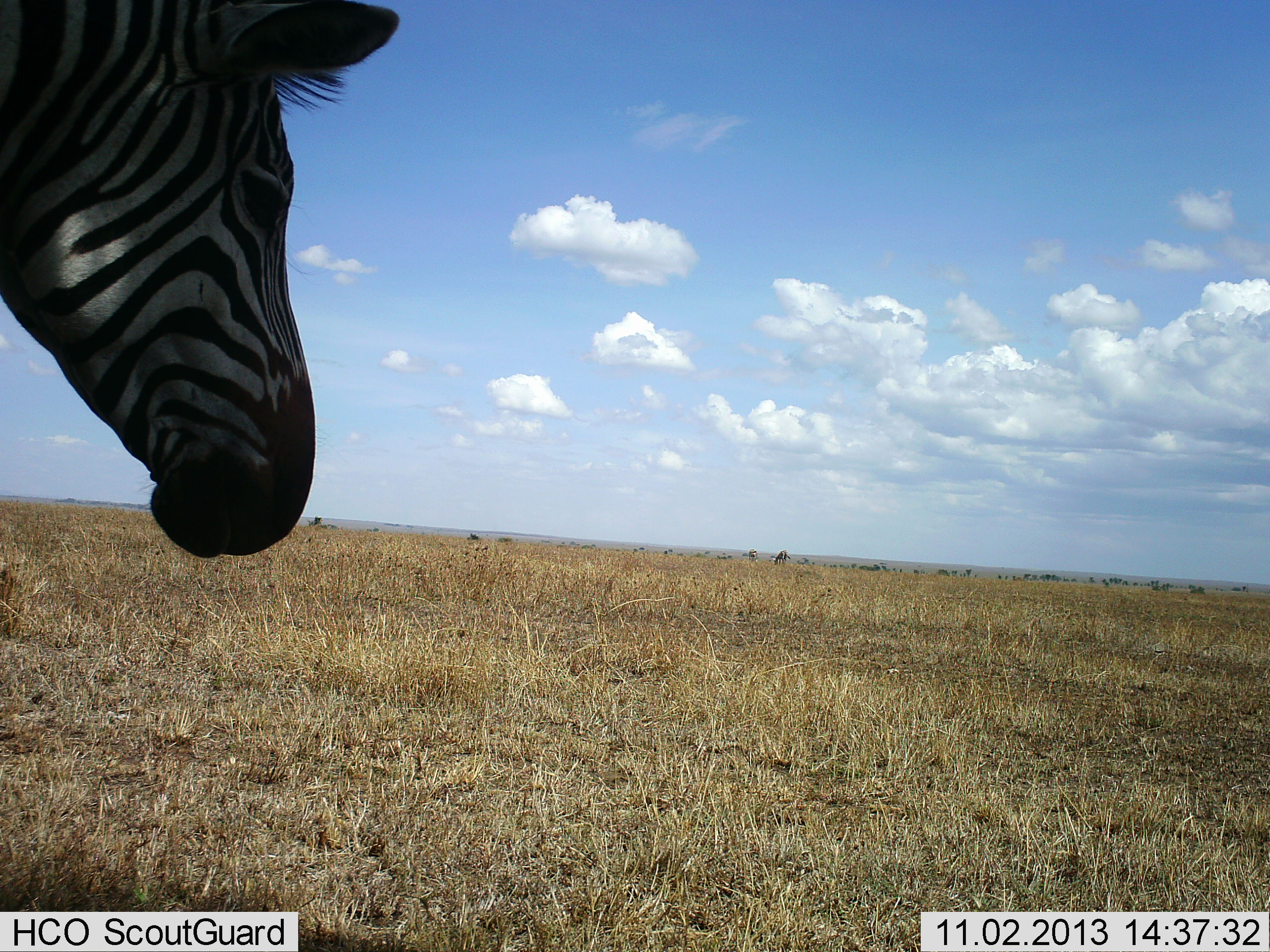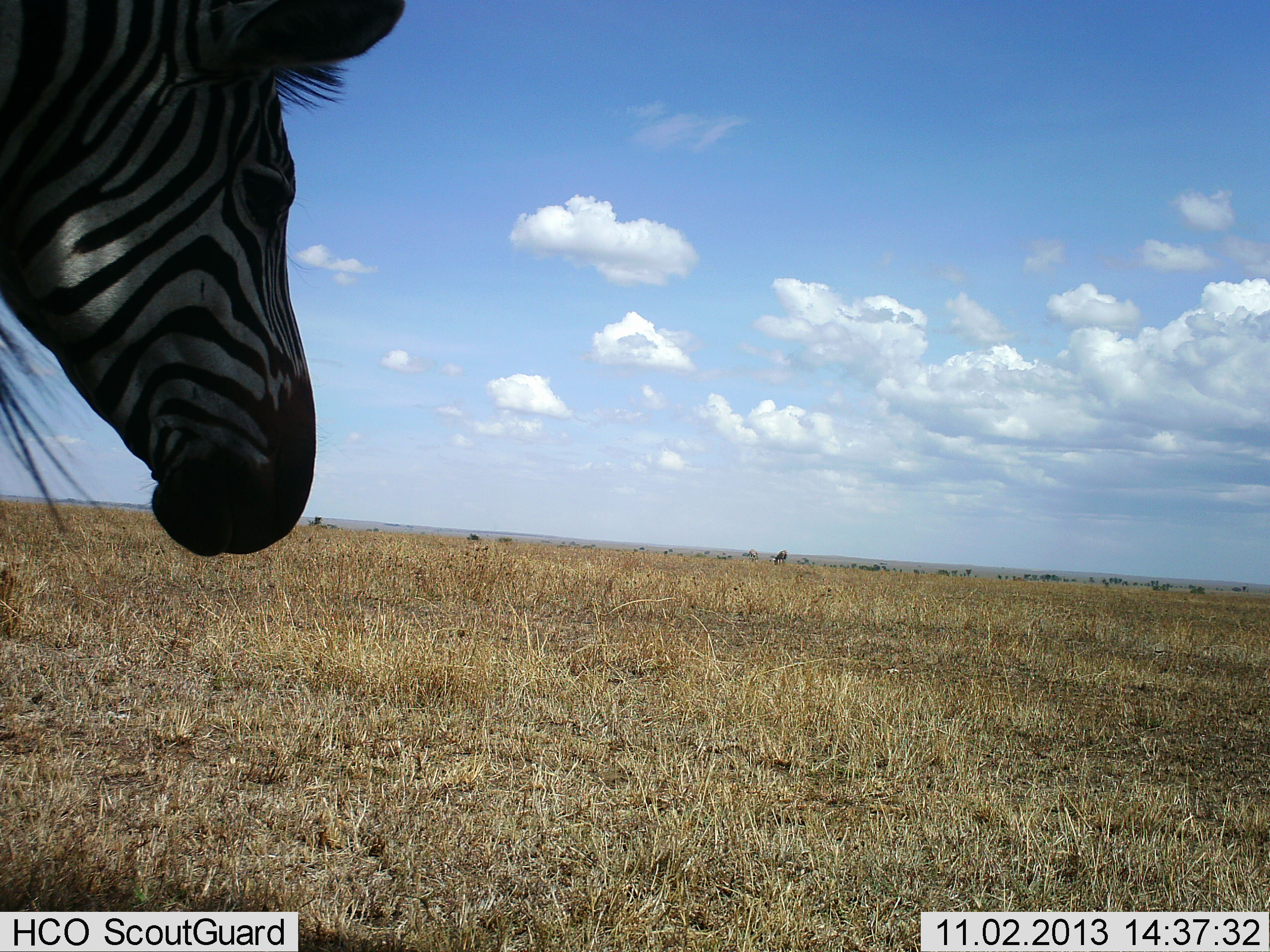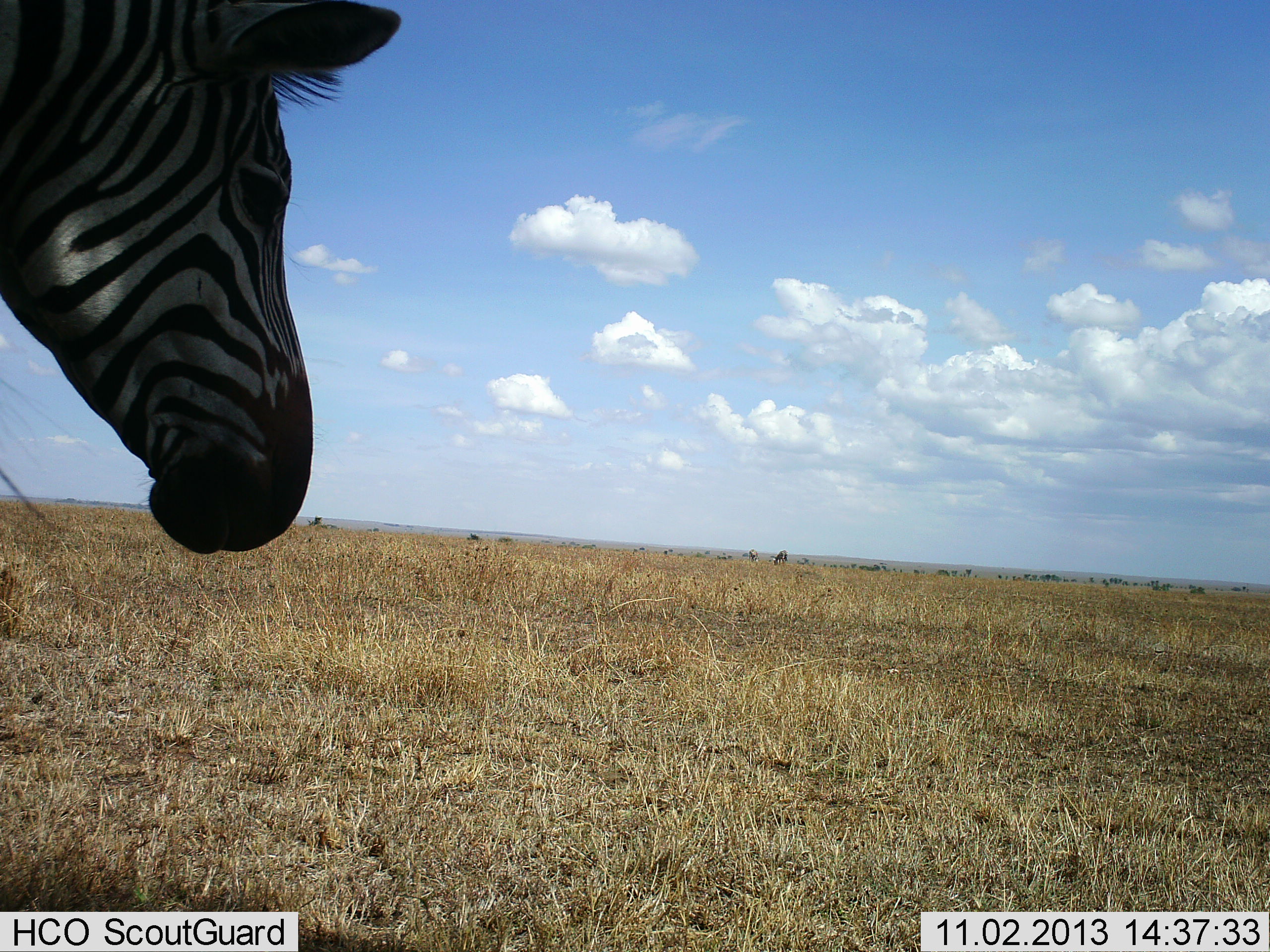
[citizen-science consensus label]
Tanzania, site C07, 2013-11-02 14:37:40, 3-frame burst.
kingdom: Animalia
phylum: Chordata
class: Mammalia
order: Perissodactyla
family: Equidae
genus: Equus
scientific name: Equus quagga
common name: plains zebra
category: zebra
Zebra (plains zebra) (Equus quagga), count 1. Behavior (volunteer vote fractions): standing 100%, resting 0%, moving 0%, interacting 0%. Young present (vote fraction): 0%. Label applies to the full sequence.